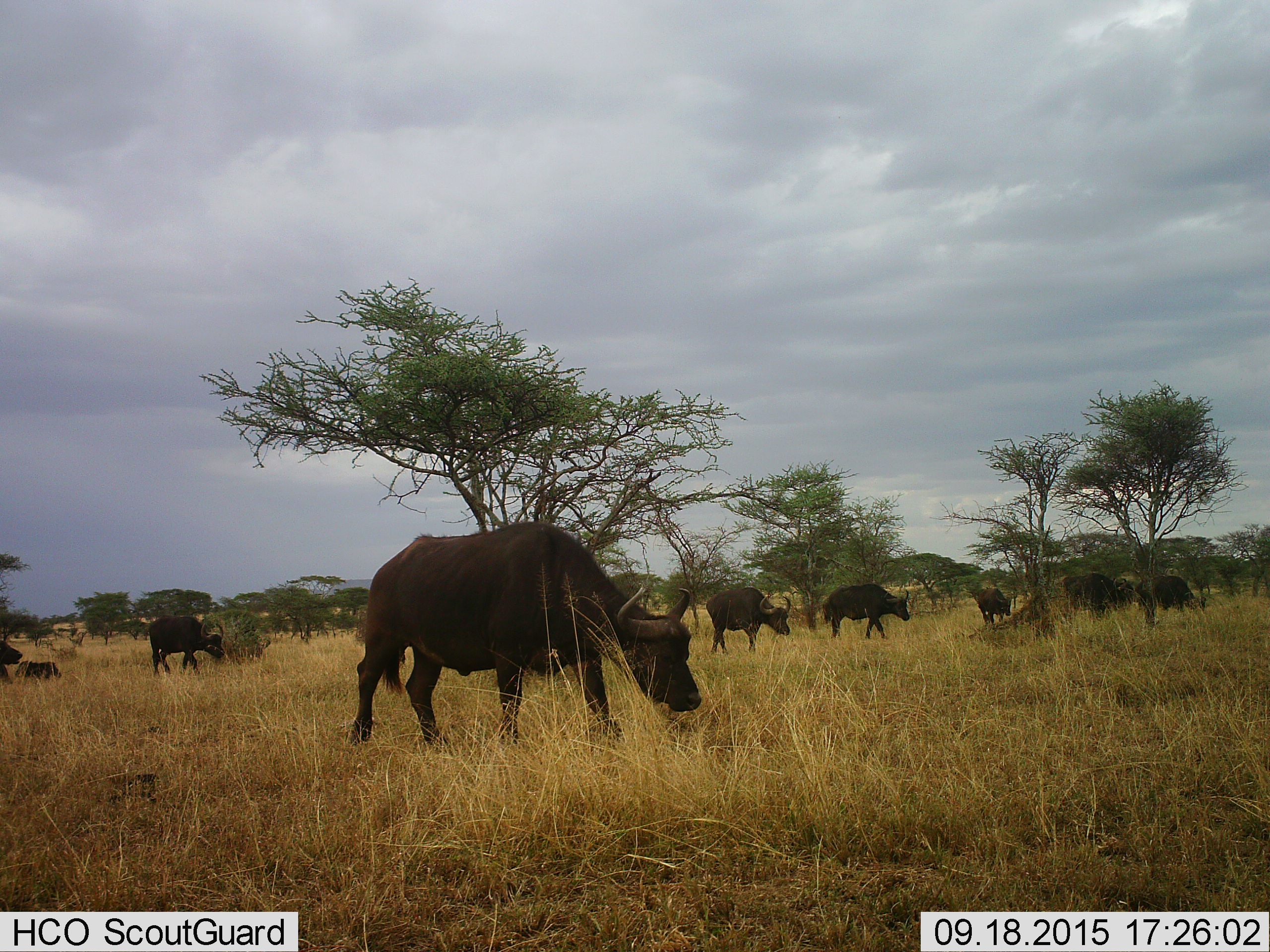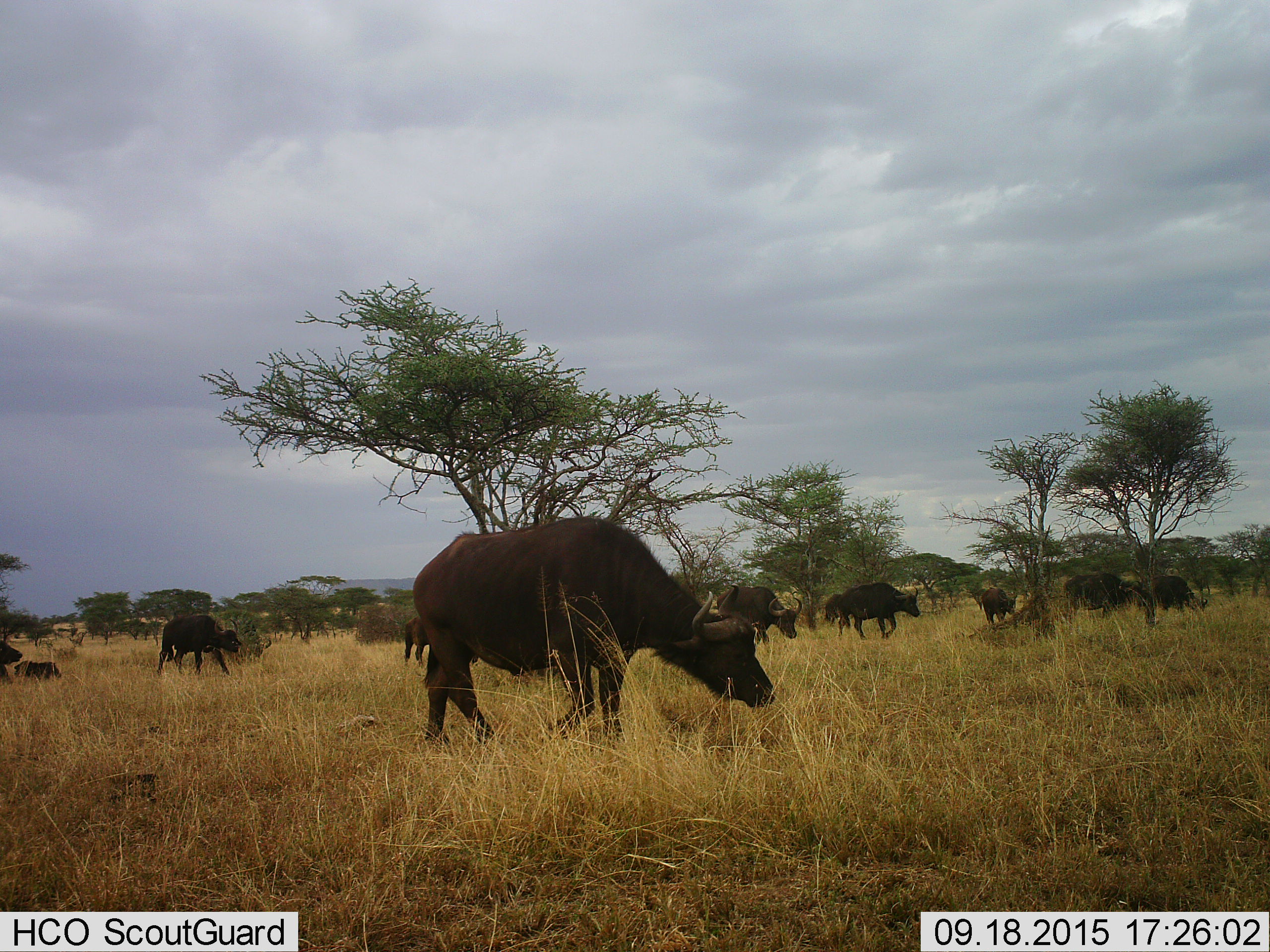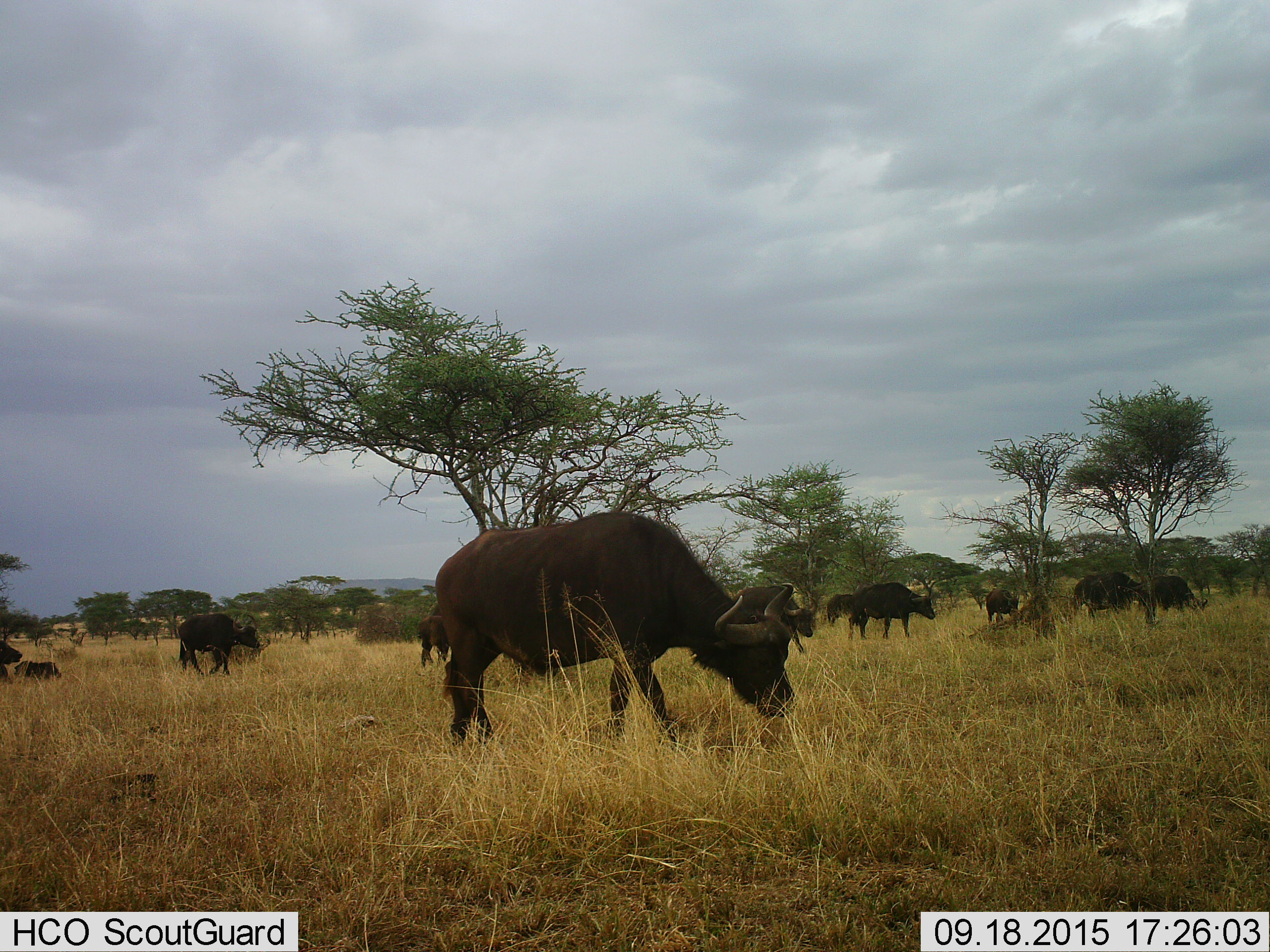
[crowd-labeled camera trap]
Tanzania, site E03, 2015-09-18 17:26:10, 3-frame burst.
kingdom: Animalia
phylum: Chordata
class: Mammalia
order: Artiodactyla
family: Bovidae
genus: Syncerus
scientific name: Syncerus caffer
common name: cape buffalo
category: buffalo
Buffalo (cape buffalo) (Syncerus caffer), count 11-50. Behavior (volunteer vote fractions): standing 41%, resting 29%, moving 76%, interacting 0%. Young present (vote fraction): 53%. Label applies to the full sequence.